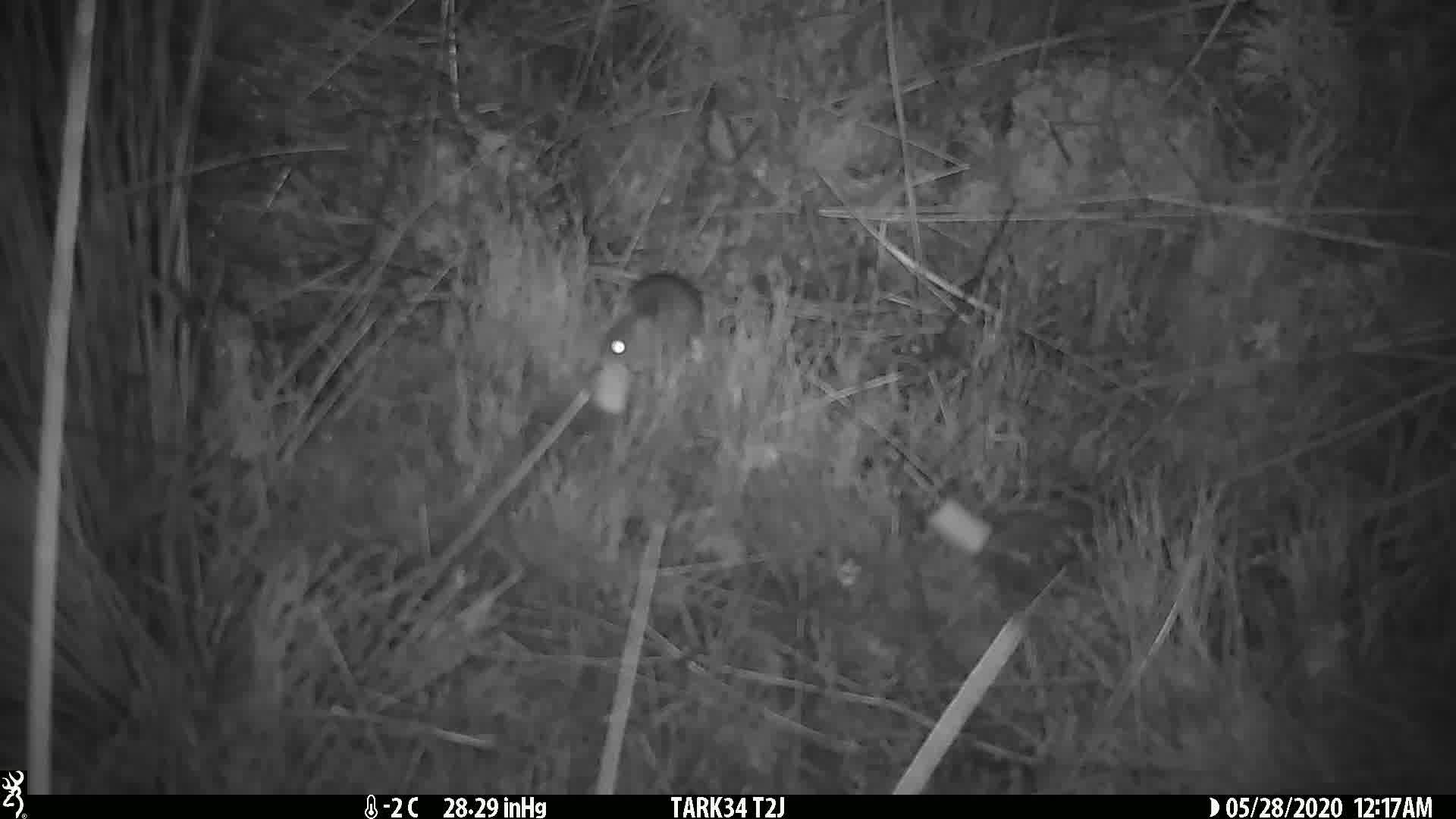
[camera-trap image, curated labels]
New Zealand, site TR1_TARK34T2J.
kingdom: Animalia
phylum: Chordata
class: Mammalia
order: Rodentia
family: Muridae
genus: Mus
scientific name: Mus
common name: mouse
Mouse (Mus).